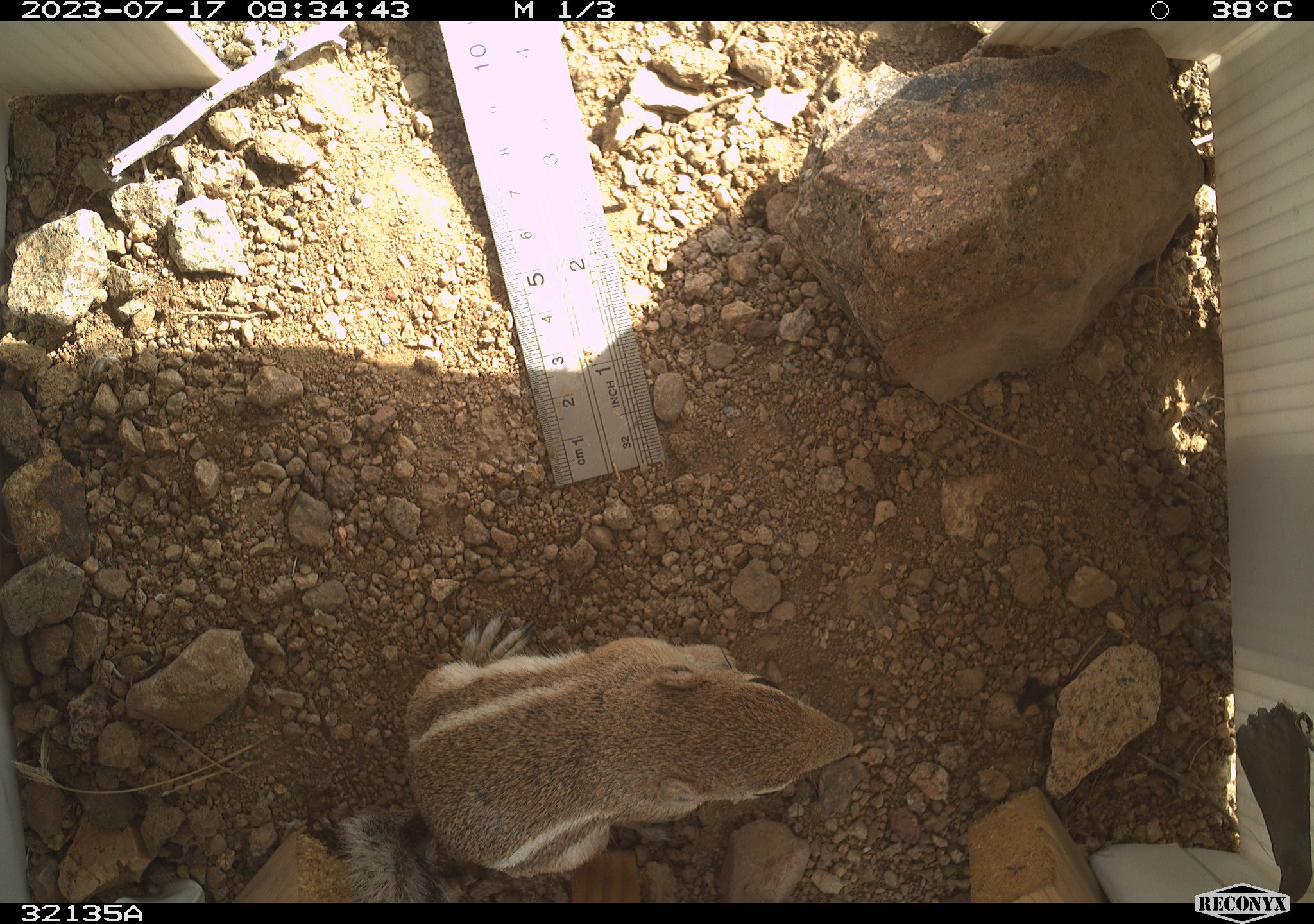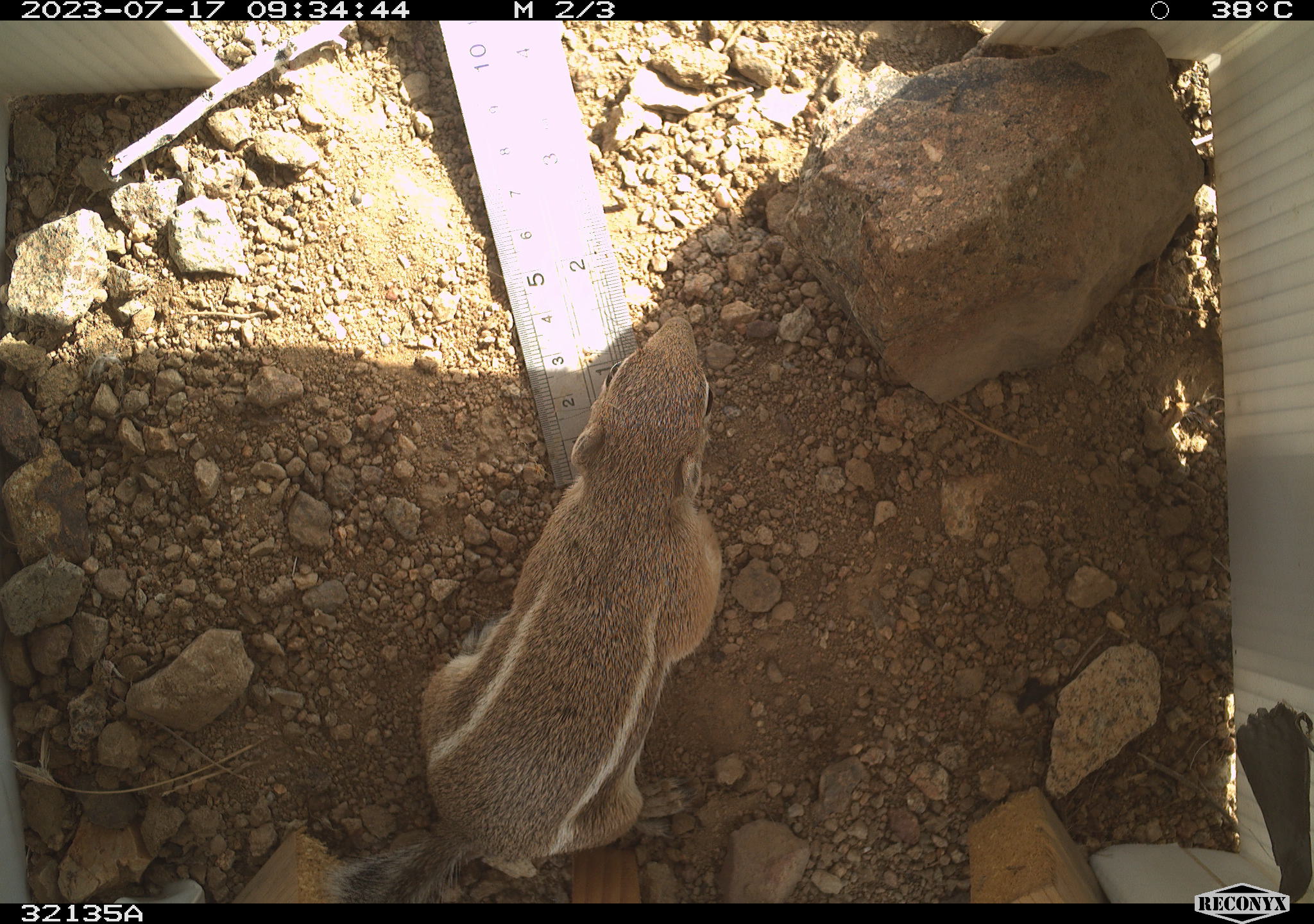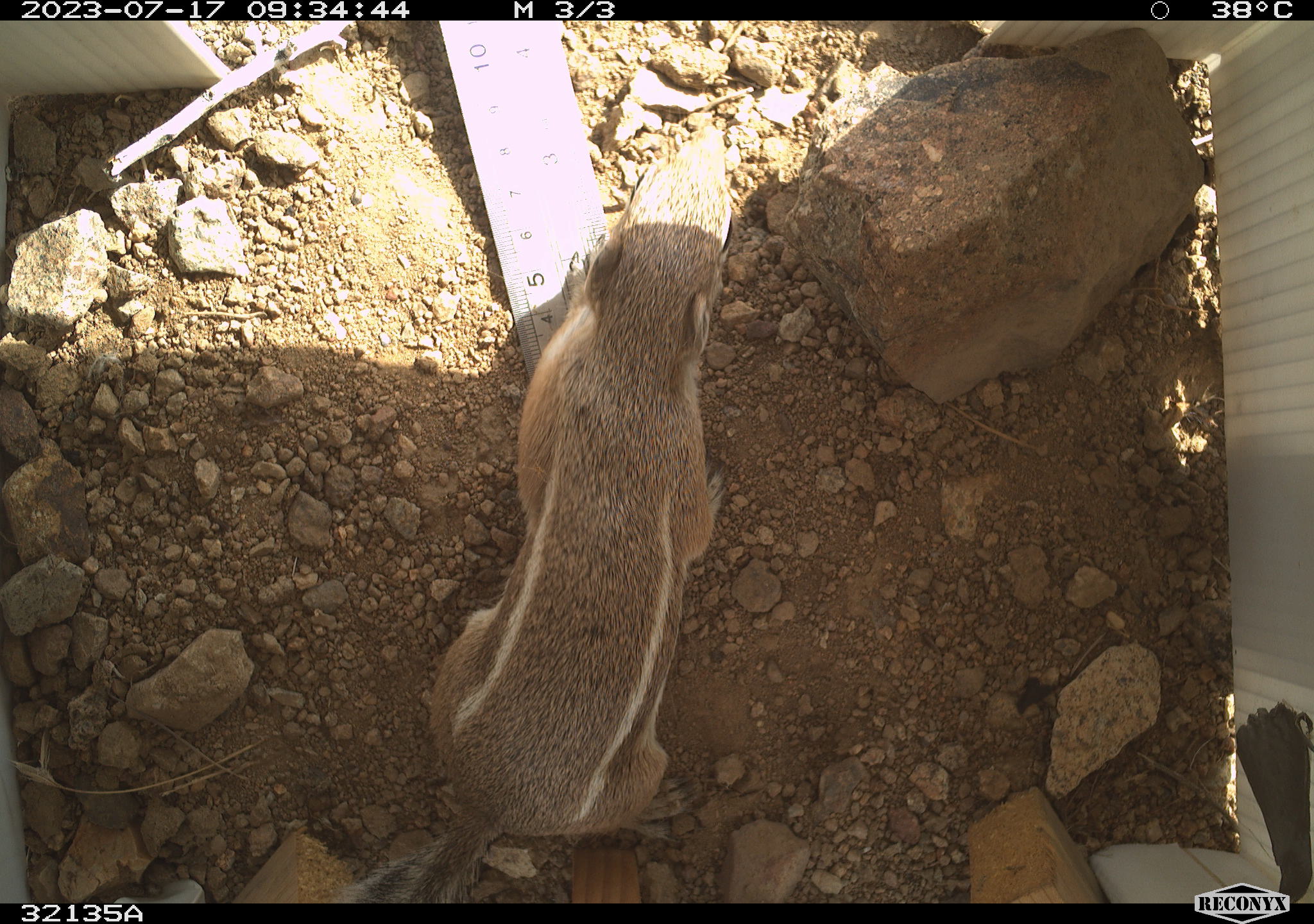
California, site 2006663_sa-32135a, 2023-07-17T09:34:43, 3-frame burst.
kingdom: Animalia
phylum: Chordata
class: Mammalia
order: Rodentia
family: Sciuridae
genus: Ammospermophilus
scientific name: Ammospermophilus leucurus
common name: white-tailed antelope squirrel